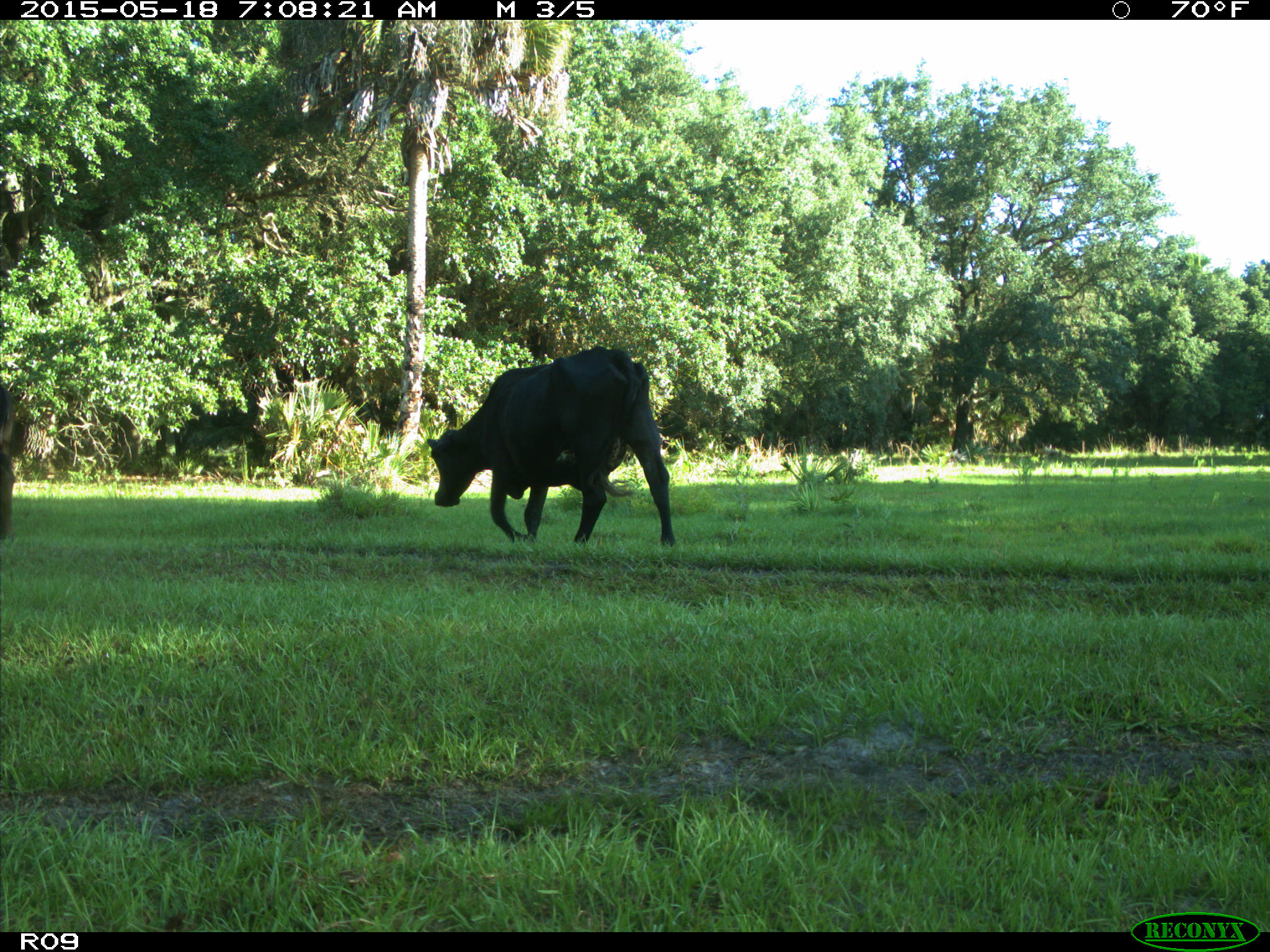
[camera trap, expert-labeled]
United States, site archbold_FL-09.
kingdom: Animalia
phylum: Chordata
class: Mammalia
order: Artiodactyla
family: Bovidae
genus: Bos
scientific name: Bos taurus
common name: domestic cow